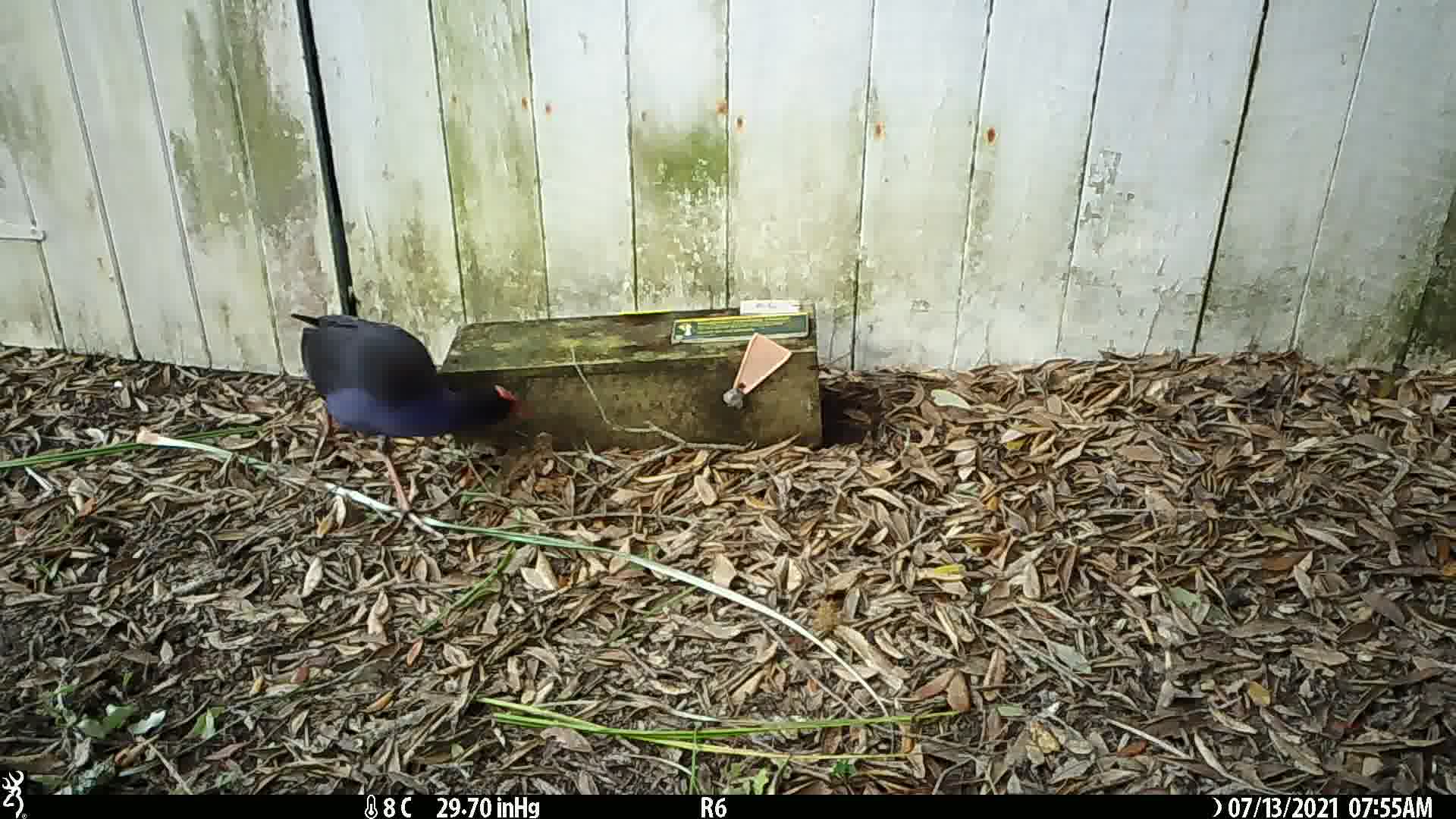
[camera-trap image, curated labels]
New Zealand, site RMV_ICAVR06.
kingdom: Animalia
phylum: Chordata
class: Aves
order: Gruiformes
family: Rallidae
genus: Porphyrio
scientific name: Porphyrio melanotus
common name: australasian swamphen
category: pukeko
Pukeko (australasian swamphen) (Porphyrio melanotus).